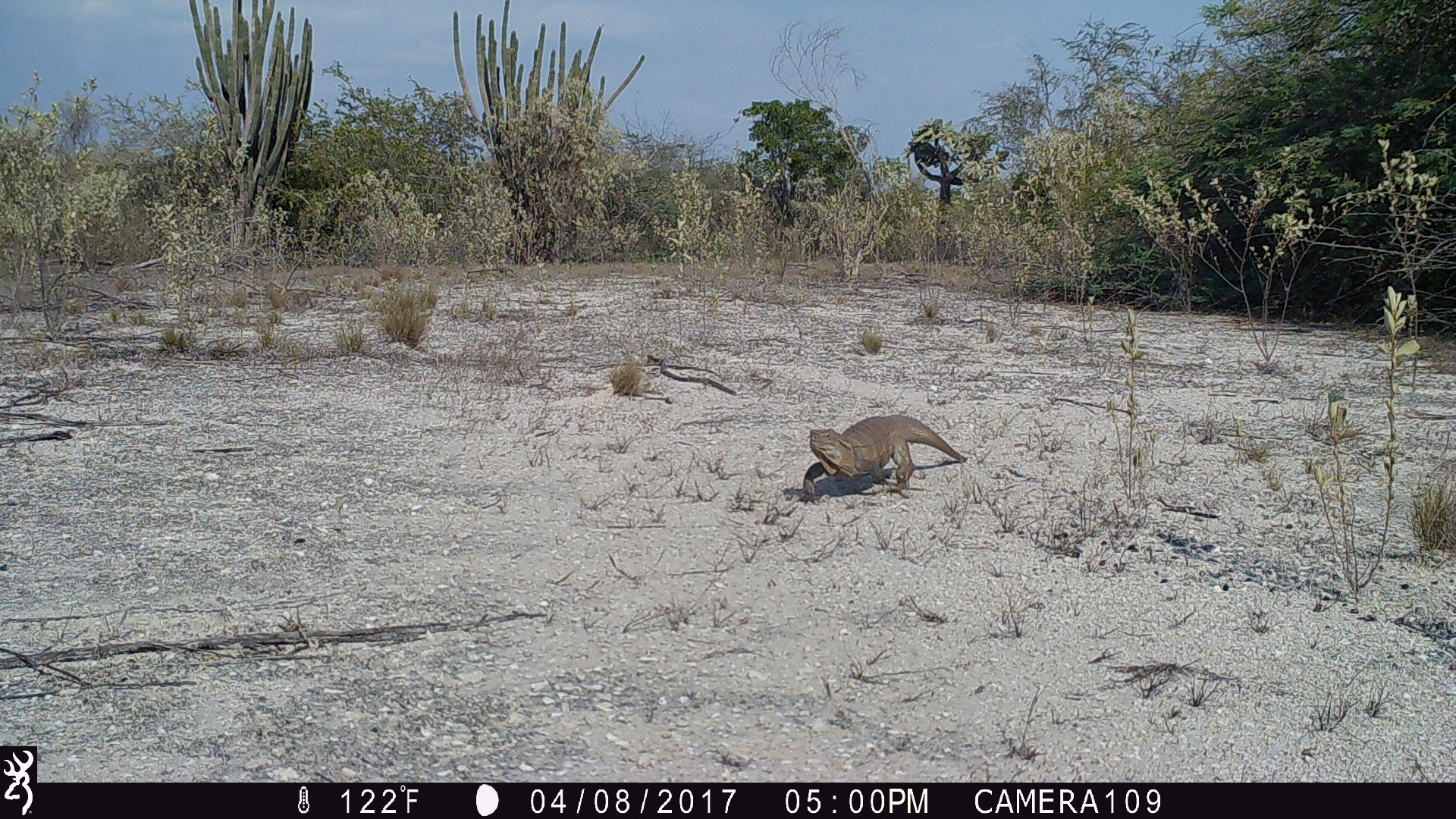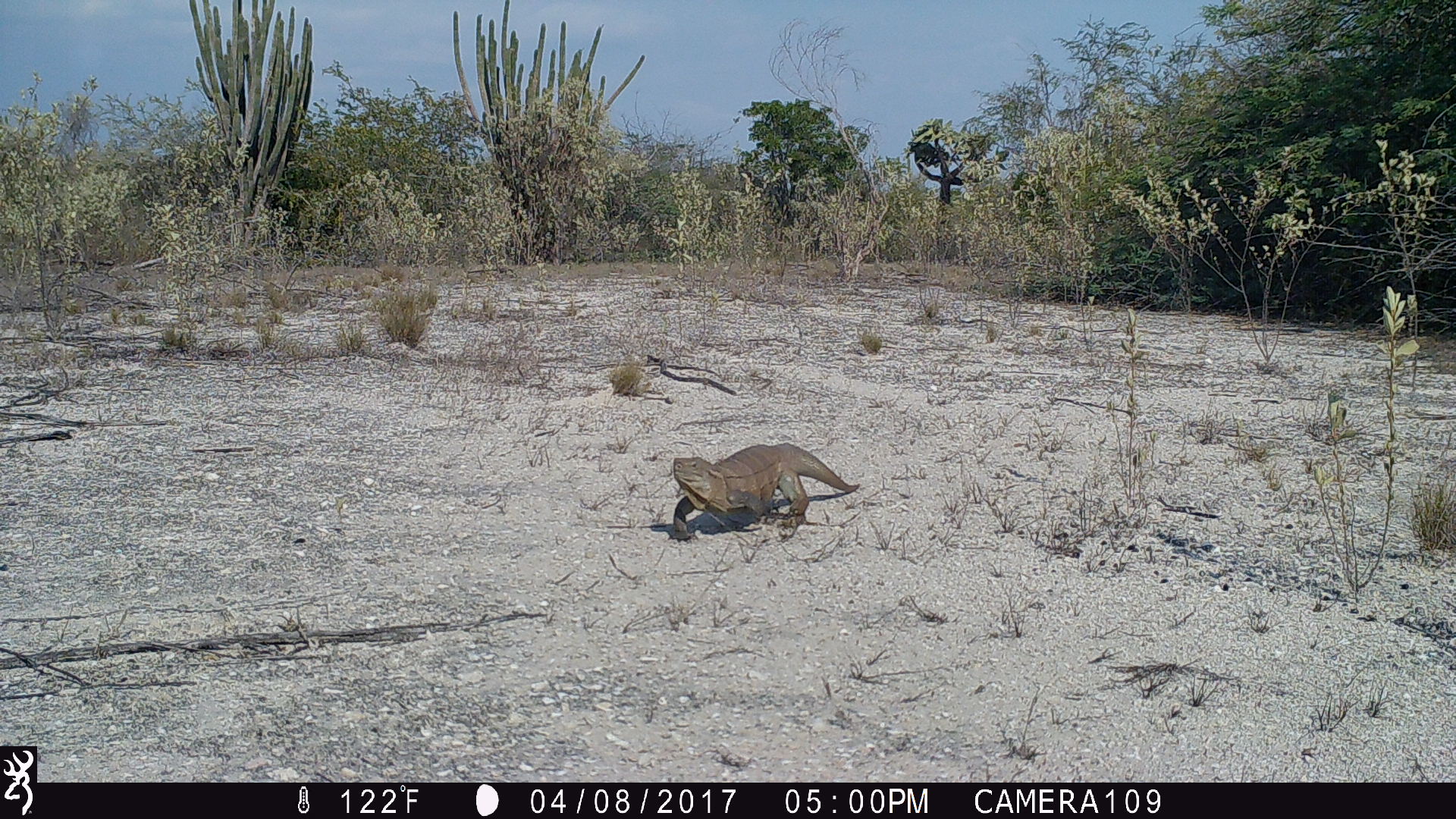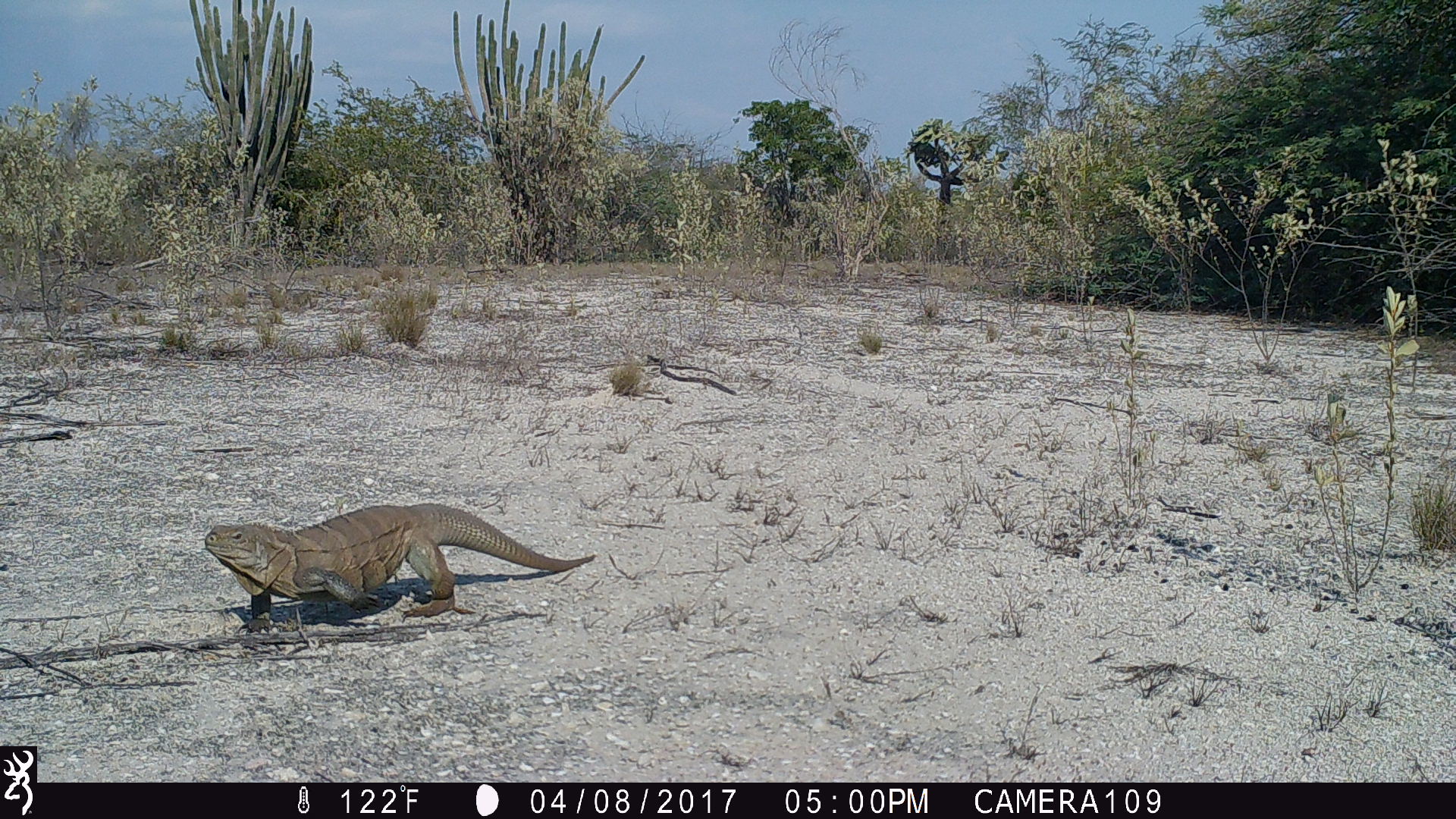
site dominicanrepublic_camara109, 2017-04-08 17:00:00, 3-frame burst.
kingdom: Animalia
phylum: Chordata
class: Reptilia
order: Squamata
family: Iguanidae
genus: Iguana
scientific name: Iguana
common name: typical iguanas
Iguana (typical iguanas).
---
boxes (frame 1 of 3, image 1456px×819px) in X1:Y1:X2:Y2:
iguana: 798:413:966:493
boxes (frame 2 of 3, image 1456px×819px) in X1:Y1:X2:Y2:
iguana: 667:439:858:537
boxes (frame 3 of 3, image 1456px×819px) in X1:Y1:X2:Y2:
iguana: 198:501:592:634